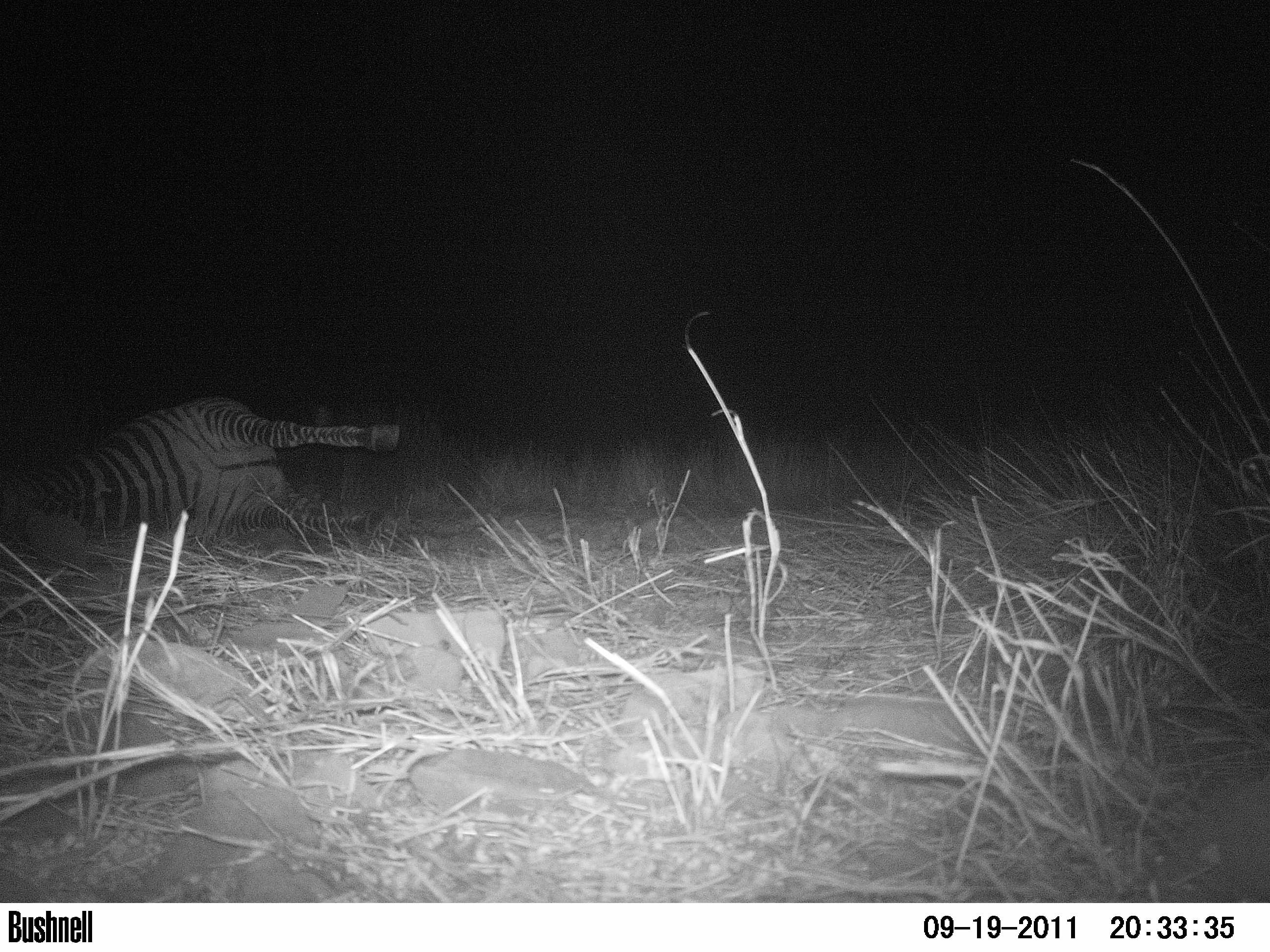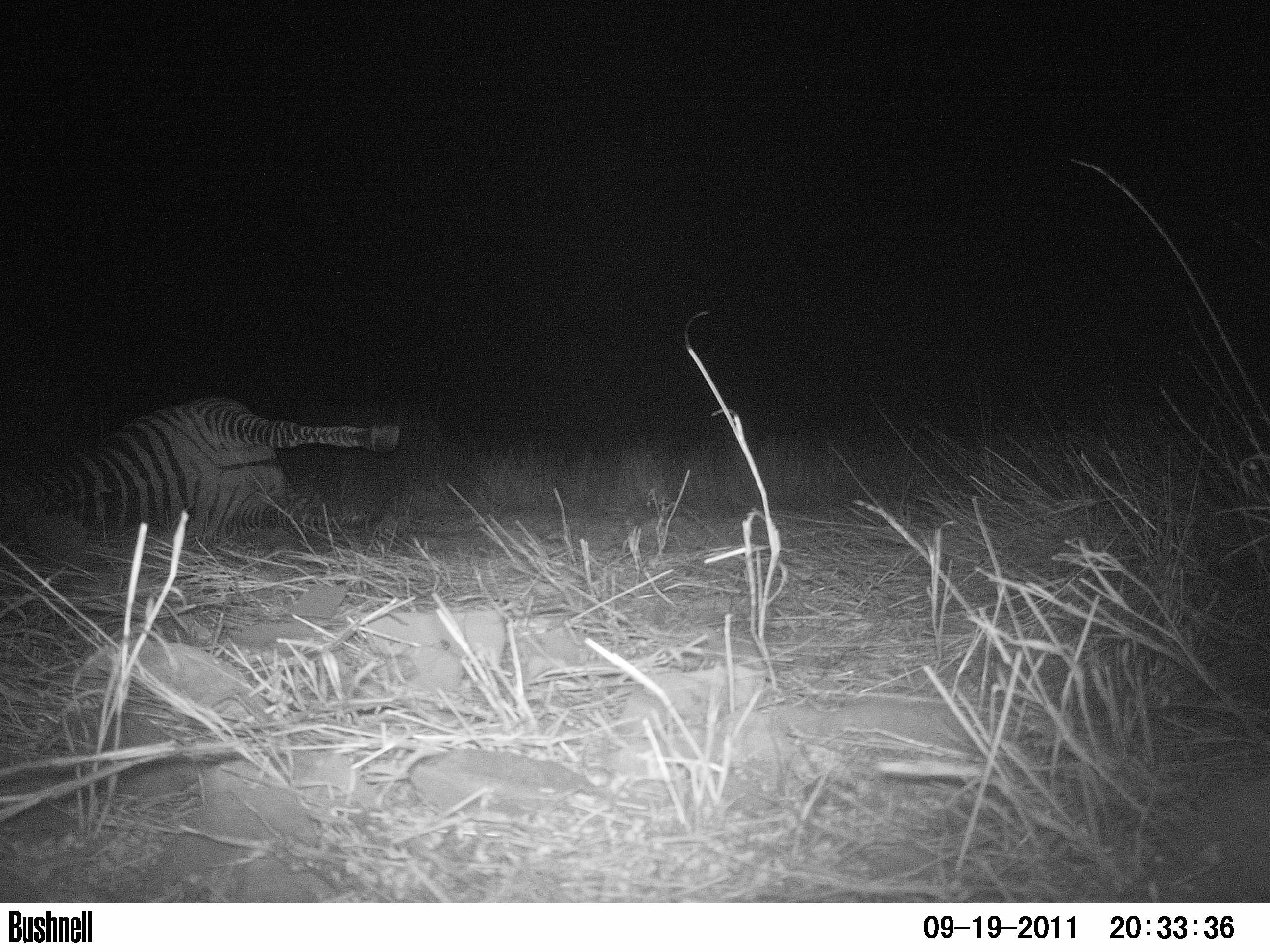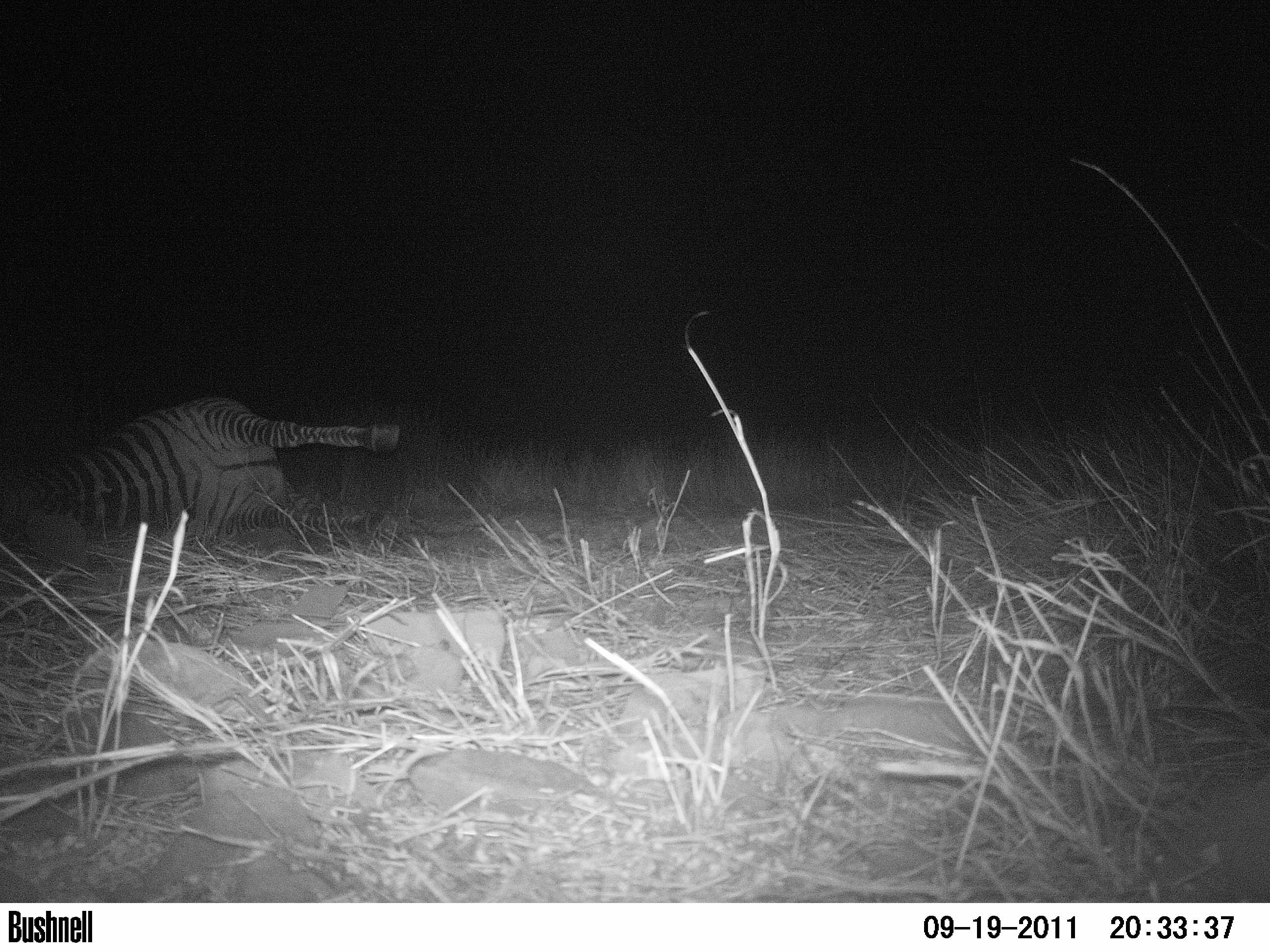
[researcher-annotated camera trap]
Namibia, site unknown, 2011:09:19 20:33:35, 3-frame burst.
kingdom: Animalia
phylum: Chordata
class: Mammalia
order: Carnivora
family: Felidae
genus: Panthera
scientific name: Panthera pardus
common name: leopard